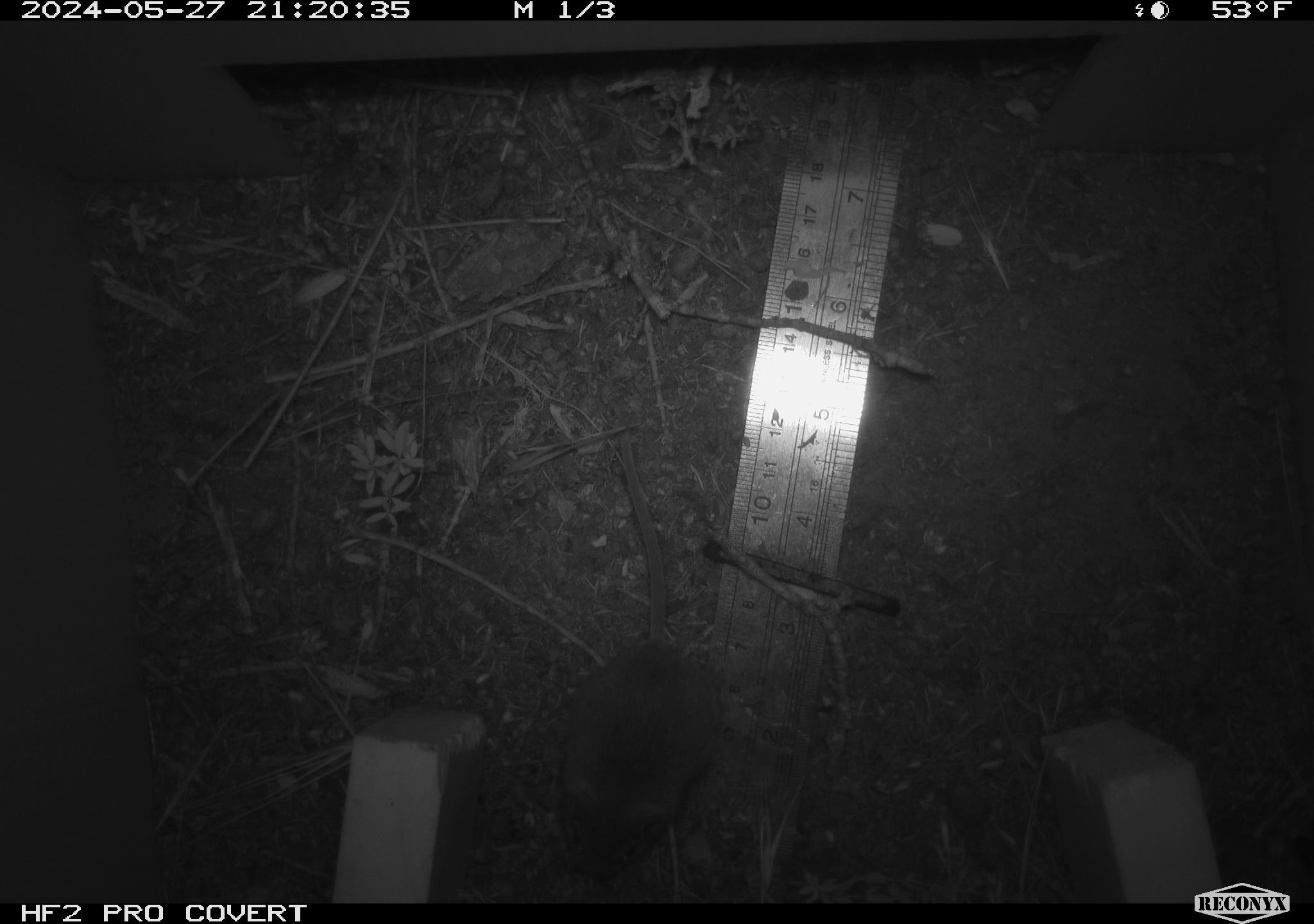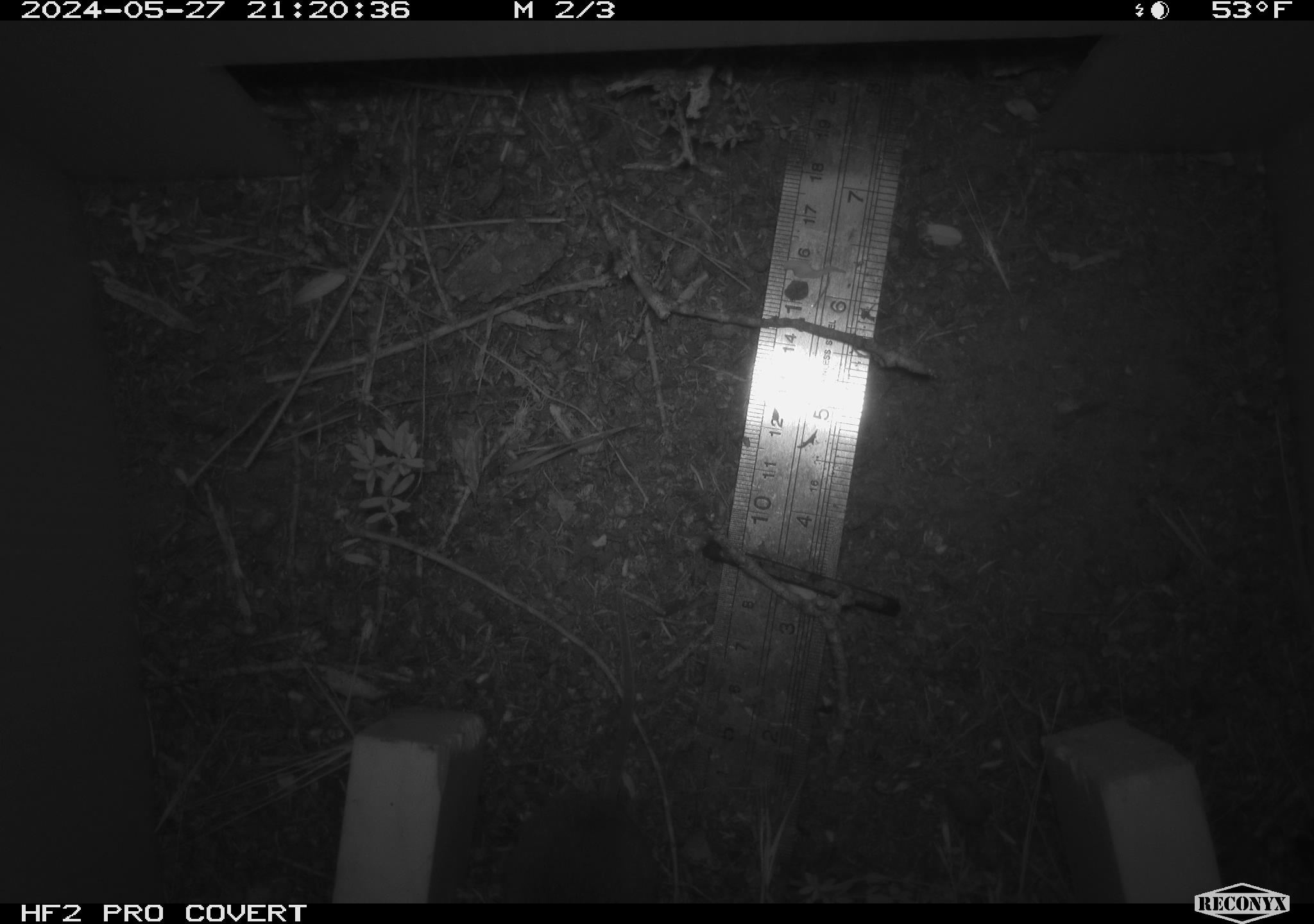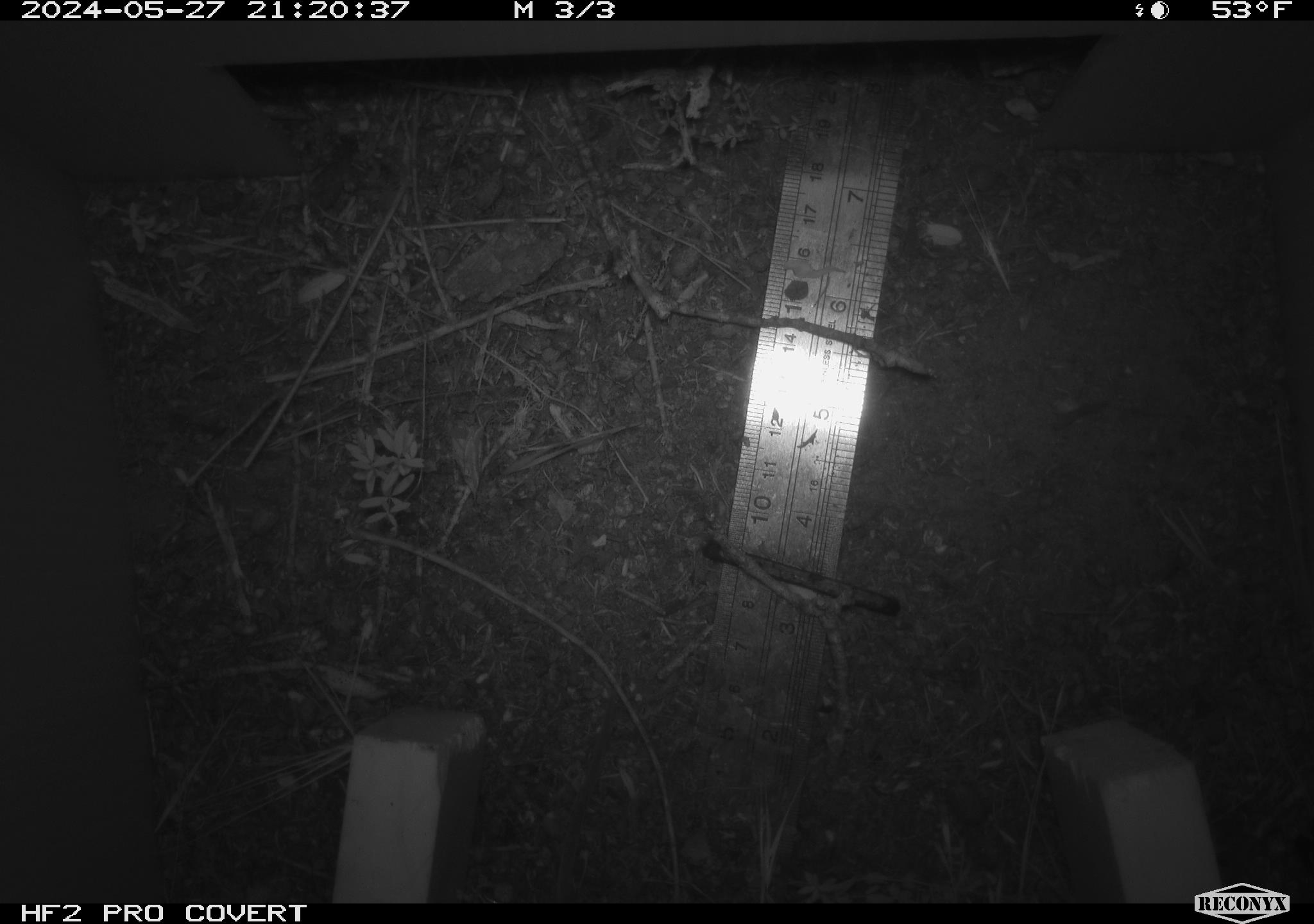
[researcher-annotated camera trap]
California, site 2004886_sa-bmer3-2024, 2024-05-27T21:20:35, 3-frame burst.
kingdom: Animalia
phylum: Chordata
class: Mammalia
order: Rodentia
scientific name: Rodentia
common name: mouse species